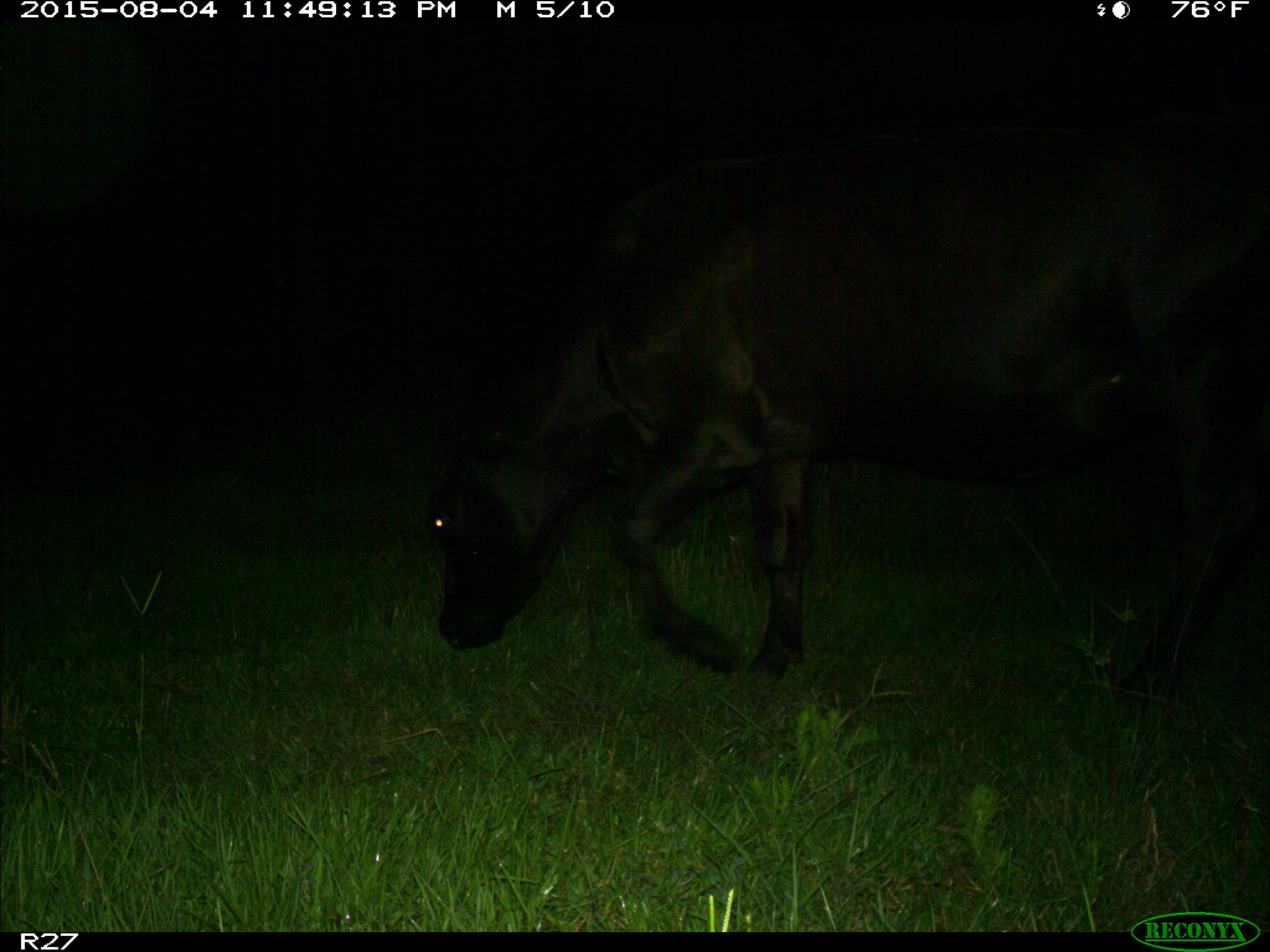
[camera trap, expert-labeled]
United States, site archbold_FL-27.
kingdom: Animalia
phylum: Chordata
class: Mammalia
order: Artiodactyla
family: Bovidae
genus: Bos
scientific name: Bos taurus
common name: domestic cow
Bos taurus (domestic cow).